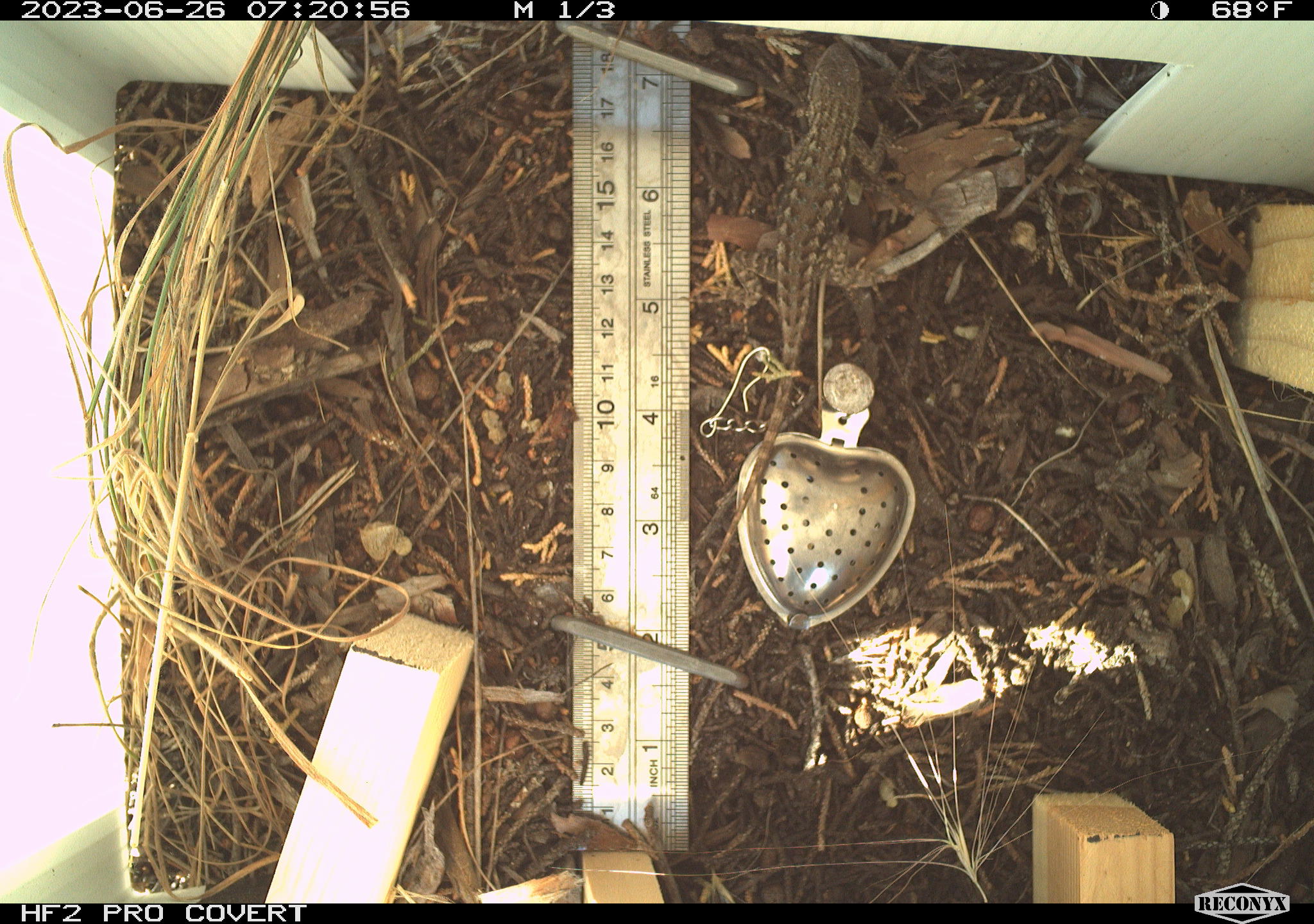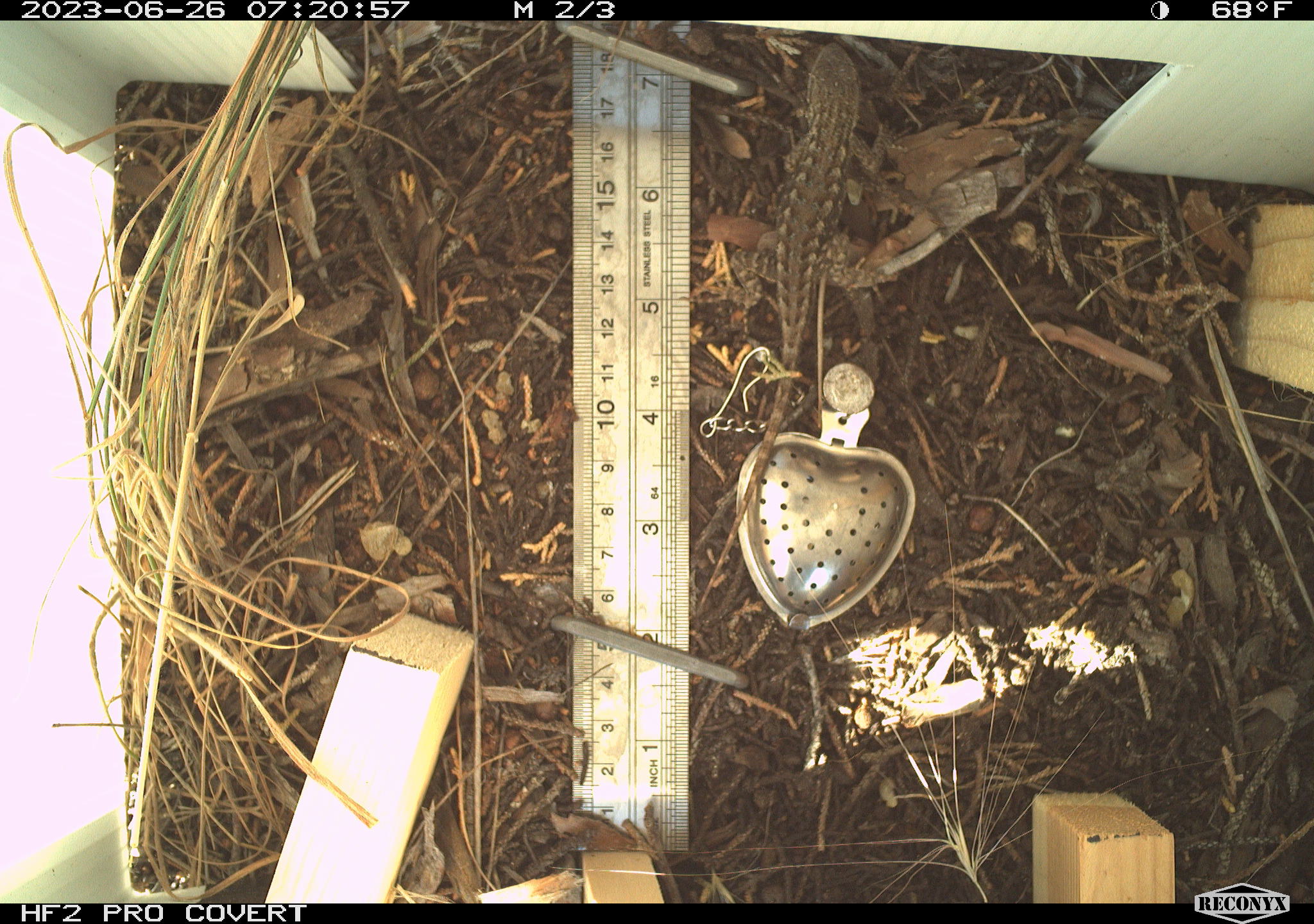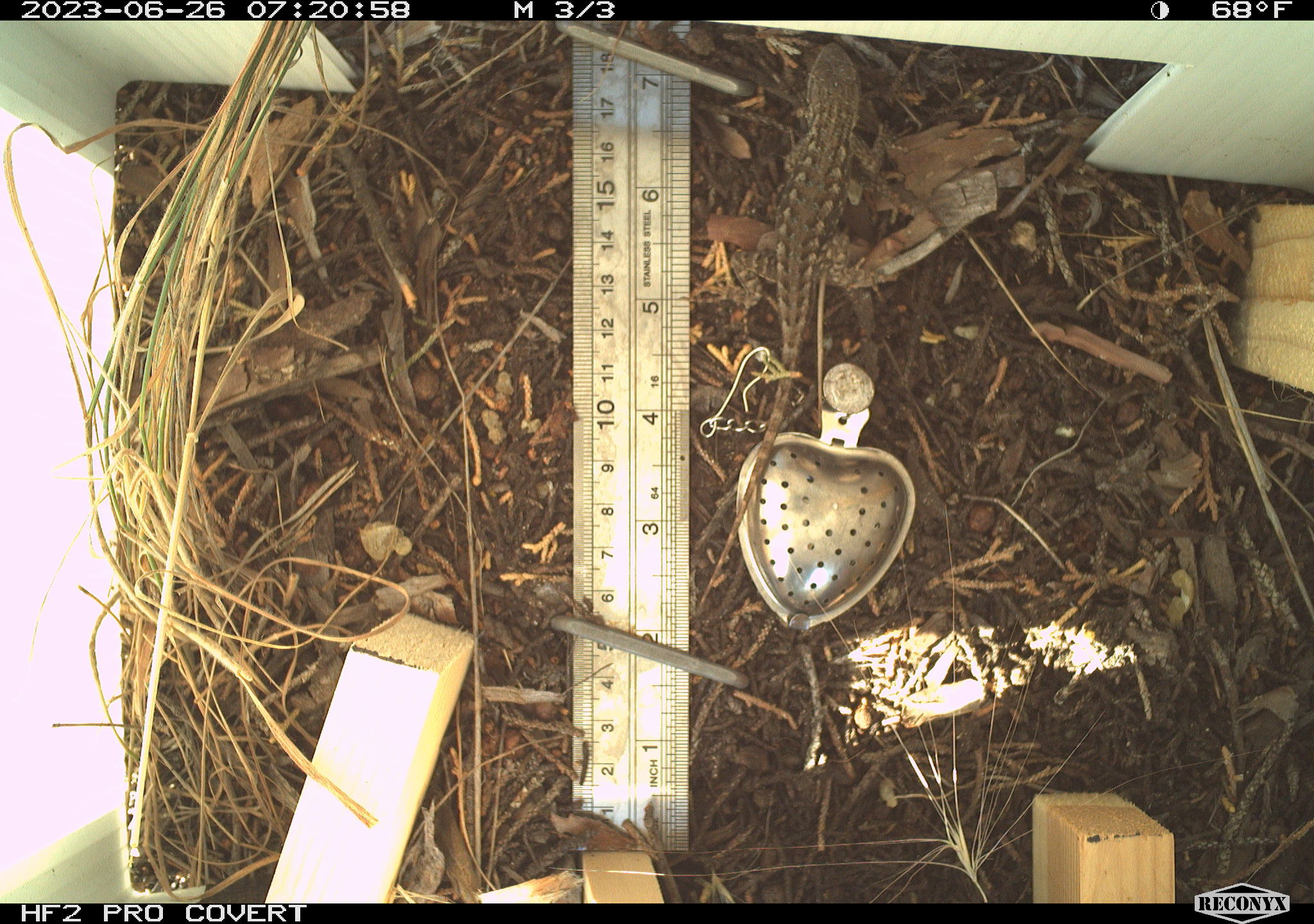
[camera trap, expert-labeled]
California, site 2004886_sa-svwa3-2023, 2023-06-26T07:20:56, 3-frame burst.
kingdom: Animalia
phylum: Chordata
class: Reptilia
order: Squamata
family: Phrynosomatidae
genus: Sceloporus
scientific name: Sceloporus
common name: spiny lizards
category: sceloporus species